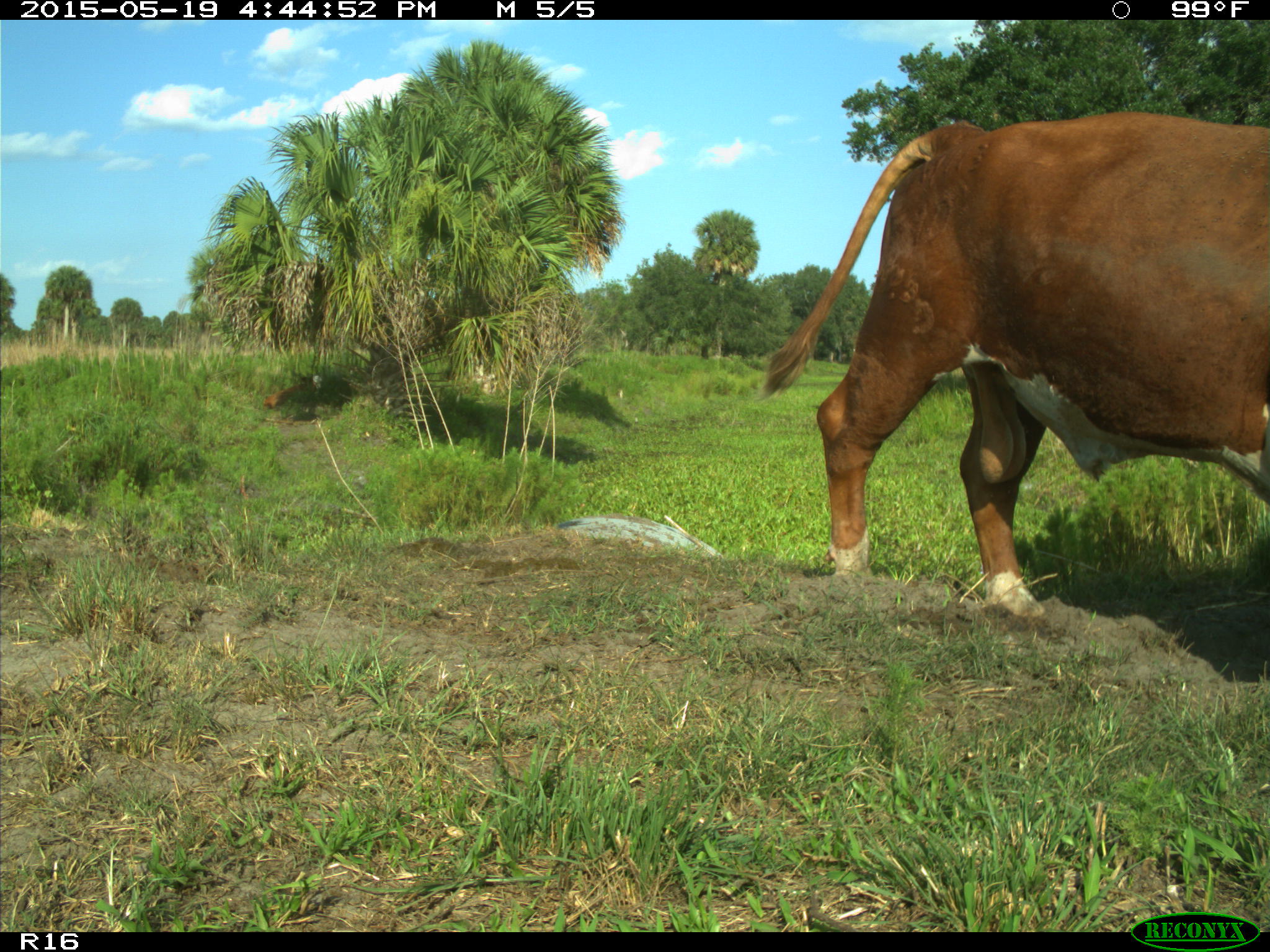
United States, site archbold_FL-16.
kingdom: Animalia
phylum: Chordata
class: Mammalia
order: Artiodactyla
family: Bovidae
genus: Bos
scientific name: Bos taurus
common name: domestic cow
Bos taurus (domestic cow).